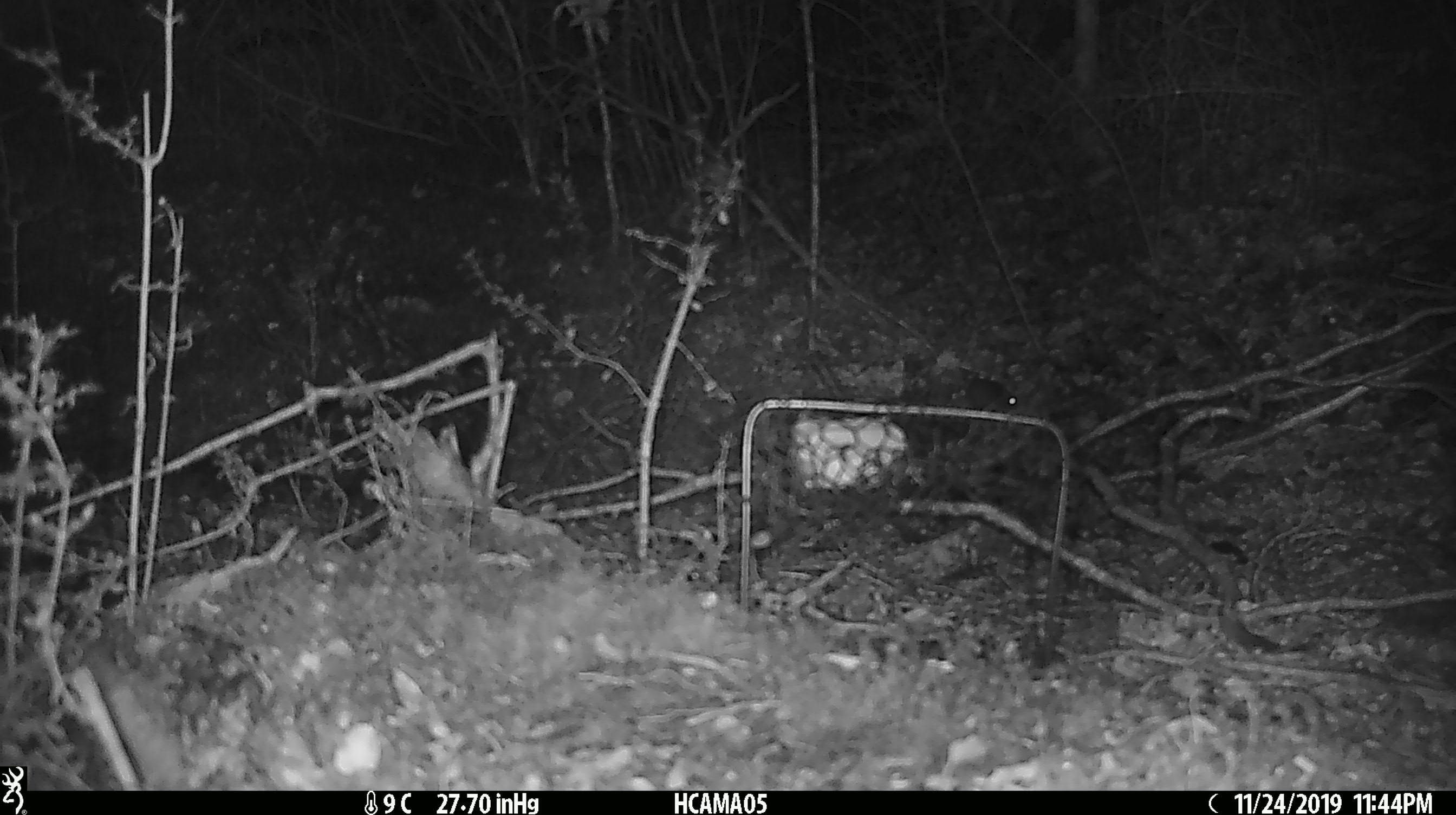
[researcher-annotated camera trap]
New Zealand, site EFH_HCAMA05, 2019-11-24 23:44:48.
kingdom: Animalia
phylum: Chordata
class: Mammalia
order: Rodentia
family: Muridae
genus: Mus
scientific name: Mus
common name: mouse